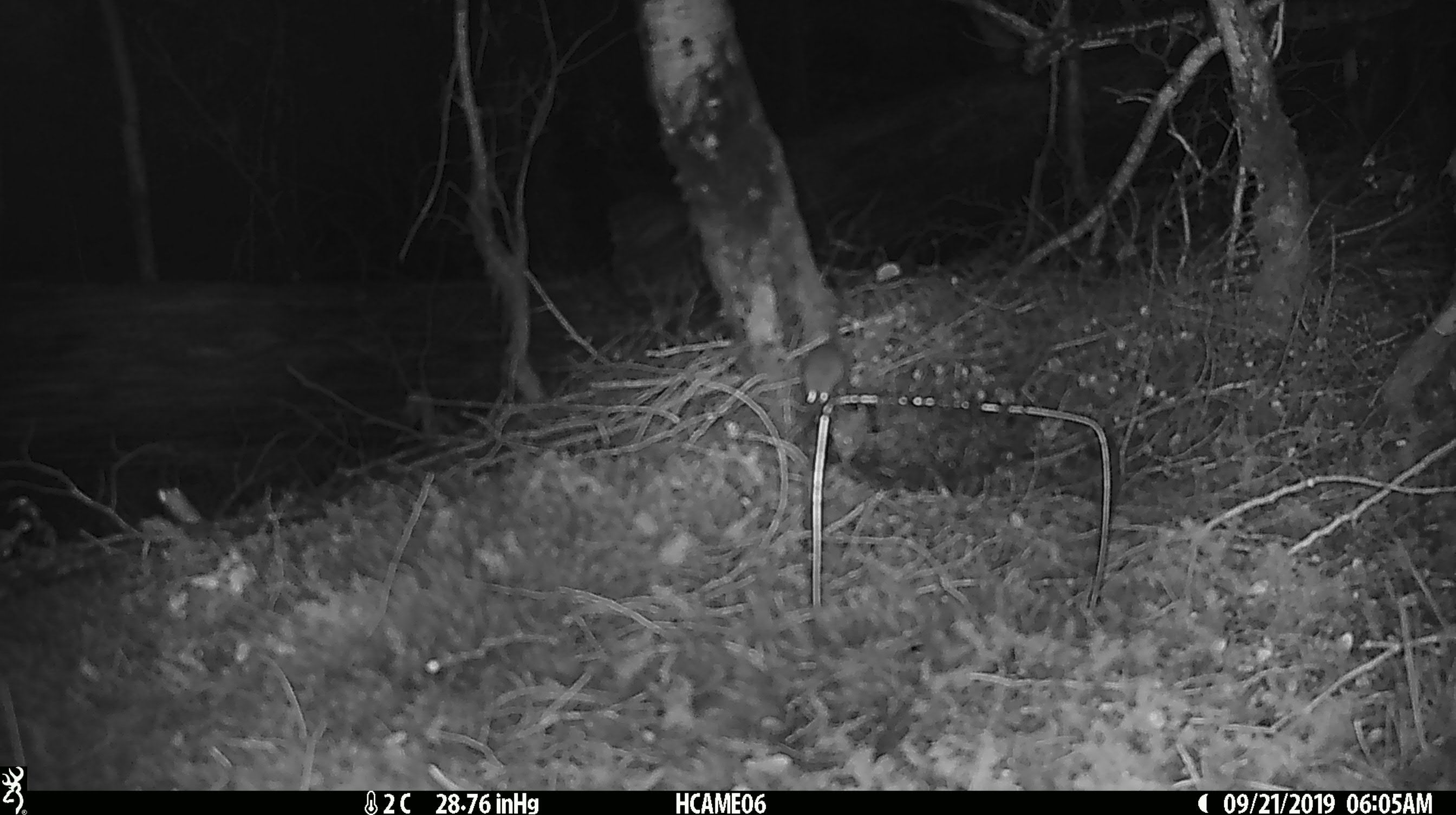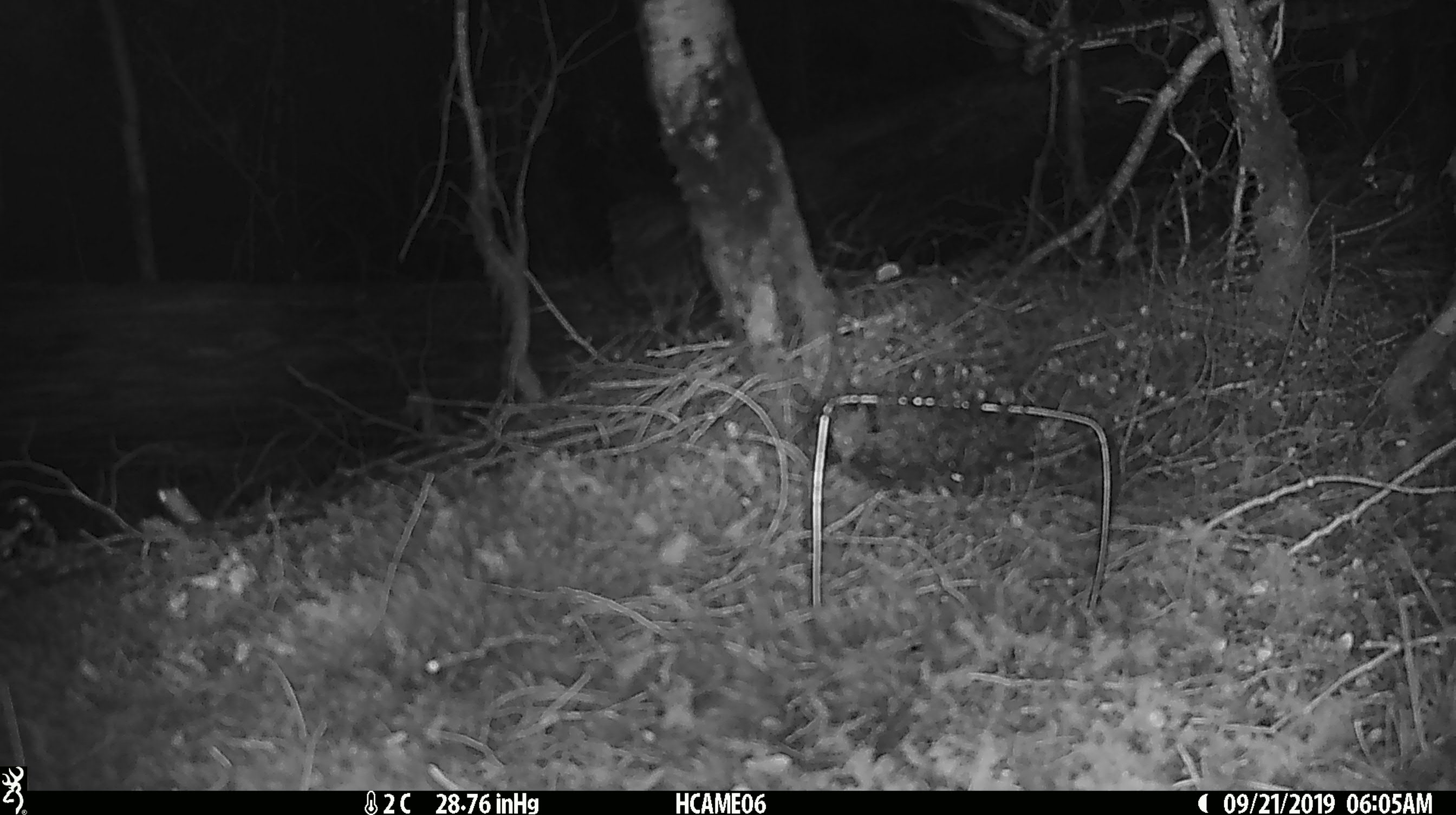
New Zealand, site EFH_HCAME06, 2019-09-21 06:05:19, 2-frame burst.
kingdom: Animalia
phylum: Chordata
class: Mammalia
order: Rodentia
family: Muridae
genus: Mus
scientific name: Mus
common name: mouse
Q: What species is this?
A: Mouse (Mus).